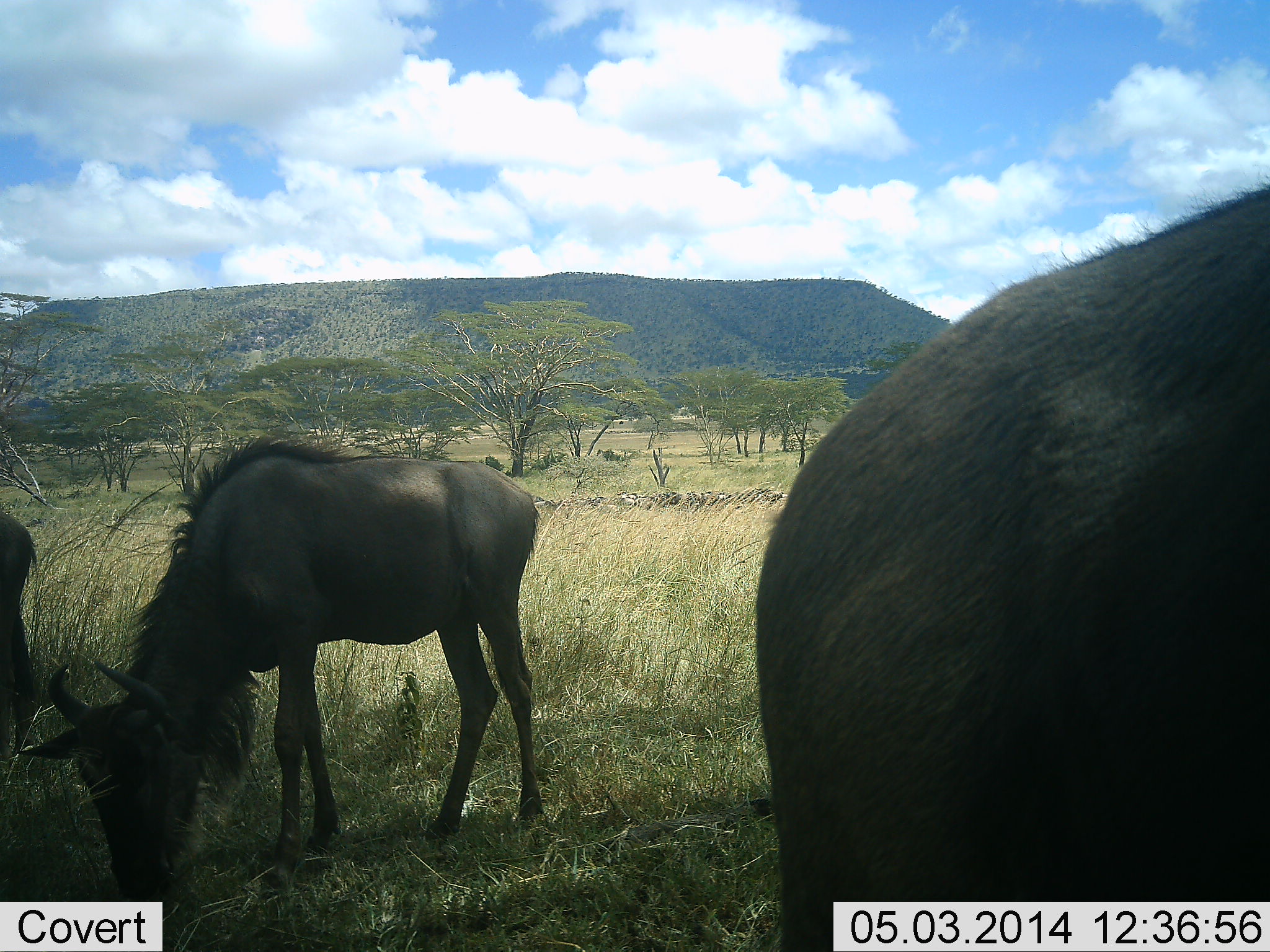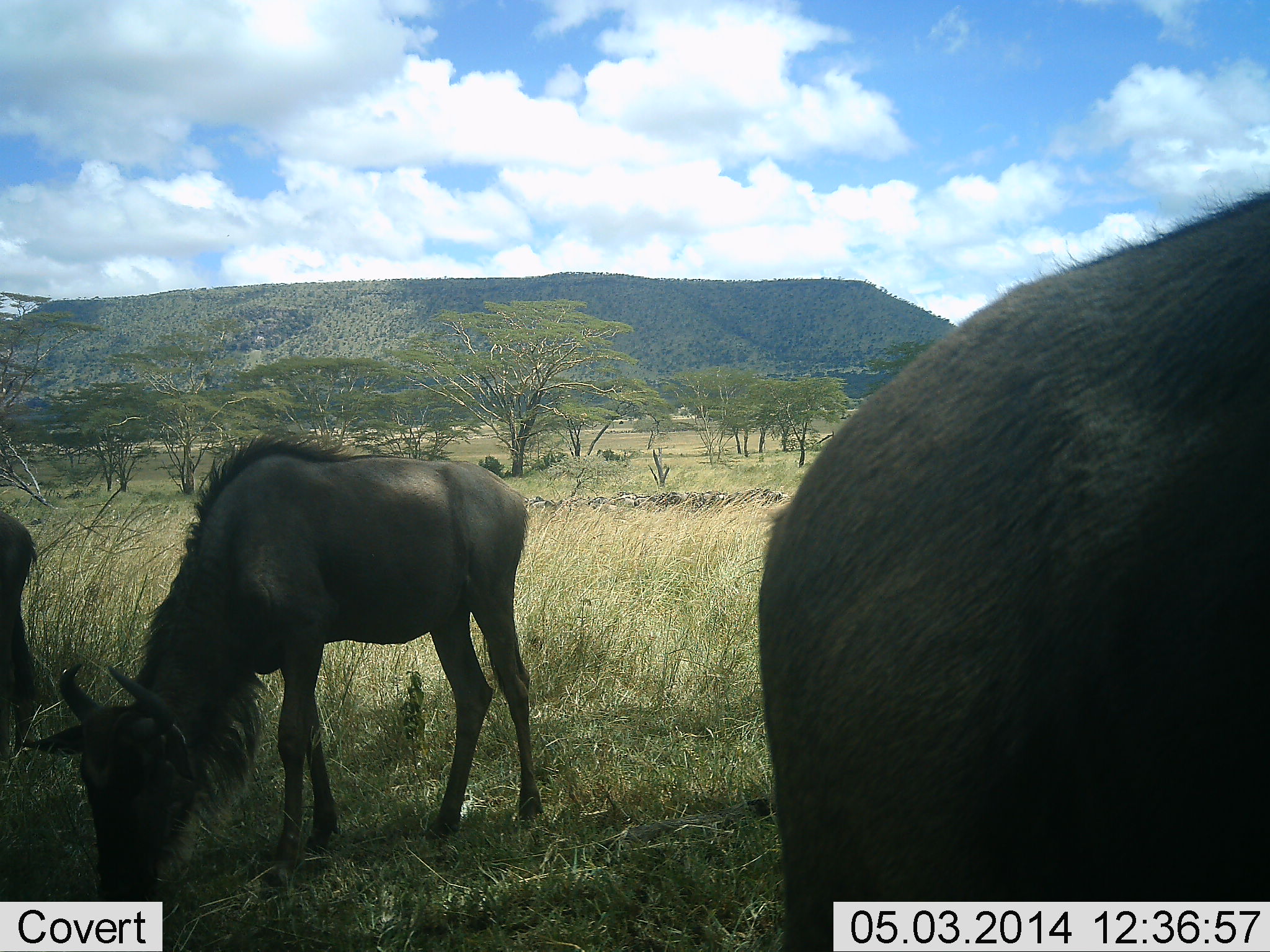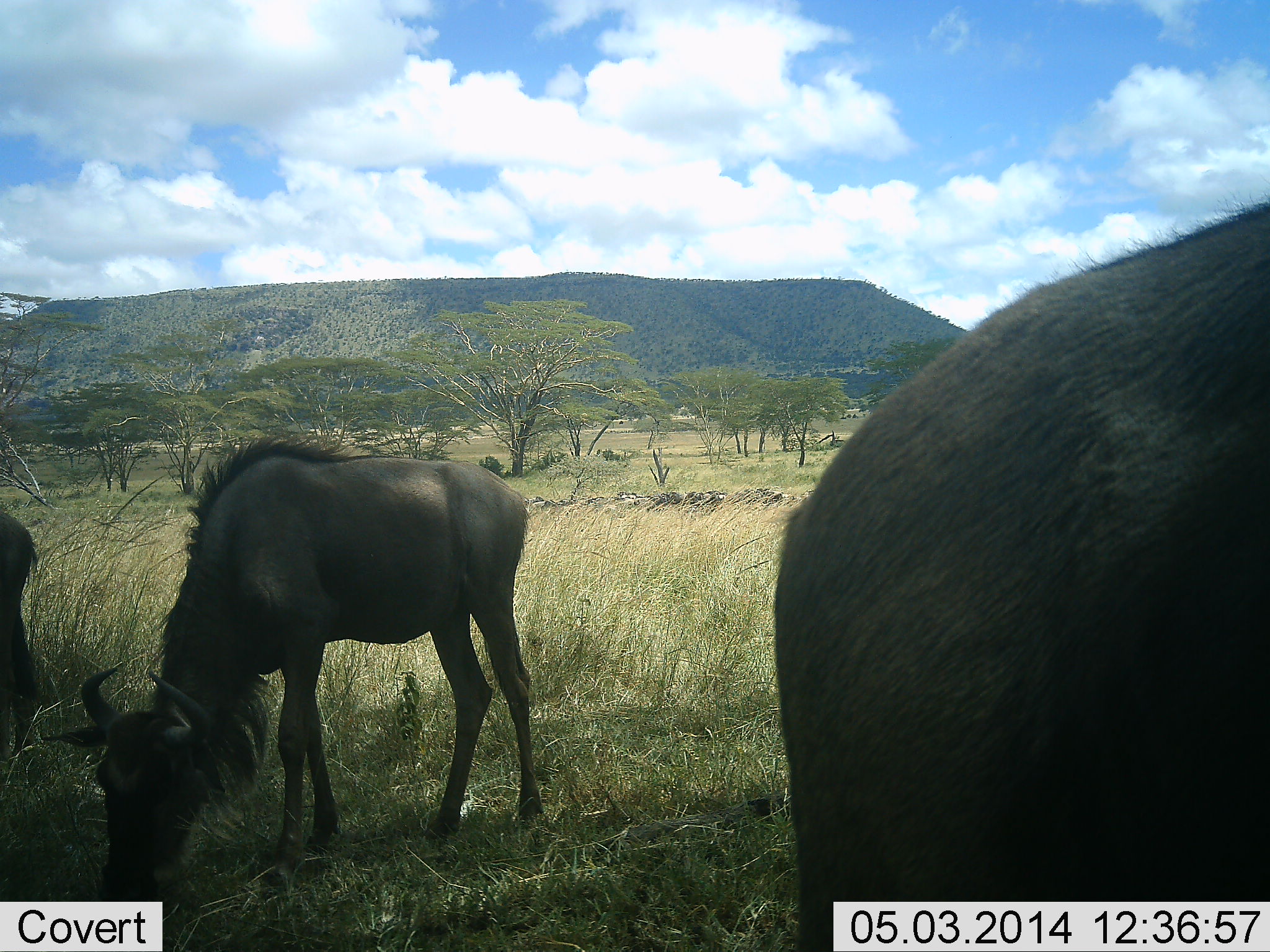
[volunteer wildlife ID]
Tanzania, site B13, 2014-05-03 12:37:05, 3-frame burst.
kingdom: Animalia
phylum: Chordata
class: Mammalia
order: Artiodactyla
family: Bovidae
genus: Connochaetes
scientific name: Connochaetes taurinus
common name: blue wildebeest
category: wildebeest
Wildebeest (blue wildebeest) (Connochaetes taurinus), count 3. Behavior (volunteer vote fractions): standing 50%, resting 0%, moving 0%, interacting 10%. Young present (vote fraction): 20%. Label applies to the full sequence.